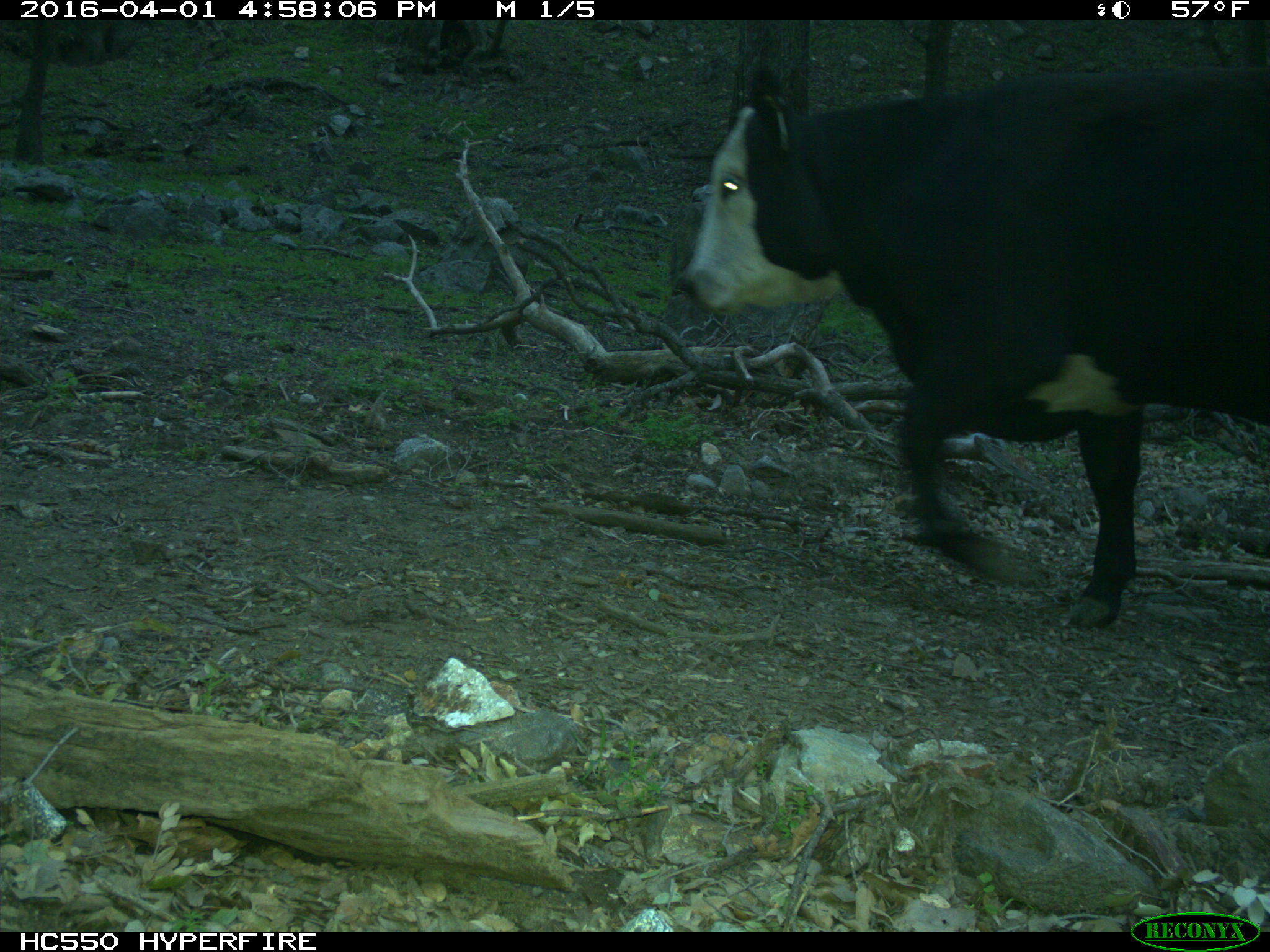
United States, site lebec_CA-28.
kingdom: Animalia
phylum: Chordata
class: Mammalia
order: Artiodactyla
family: Bovidae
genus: Bos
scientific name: Bos taurus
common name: domestic cow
Bos taurus (domestic cow).